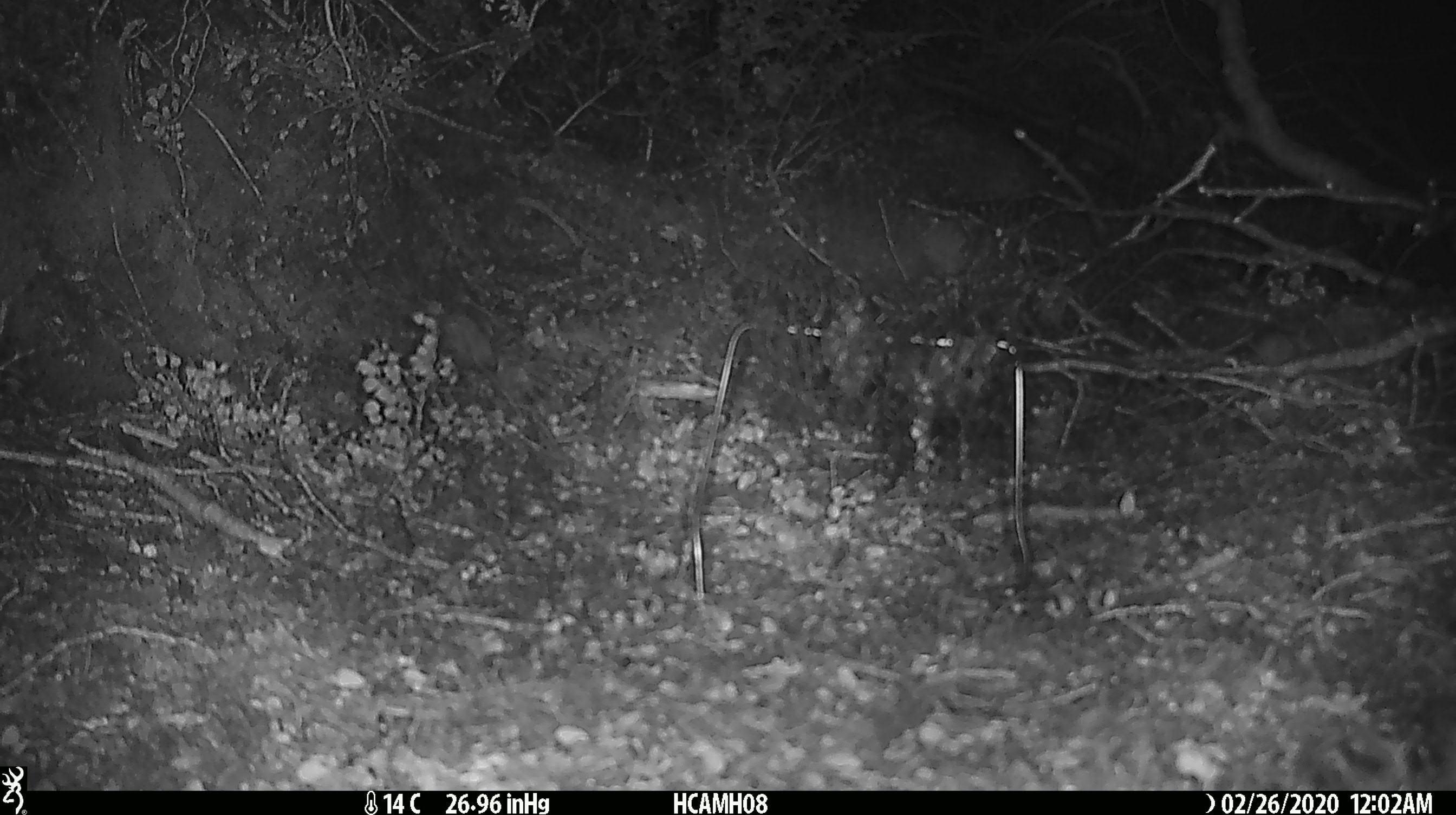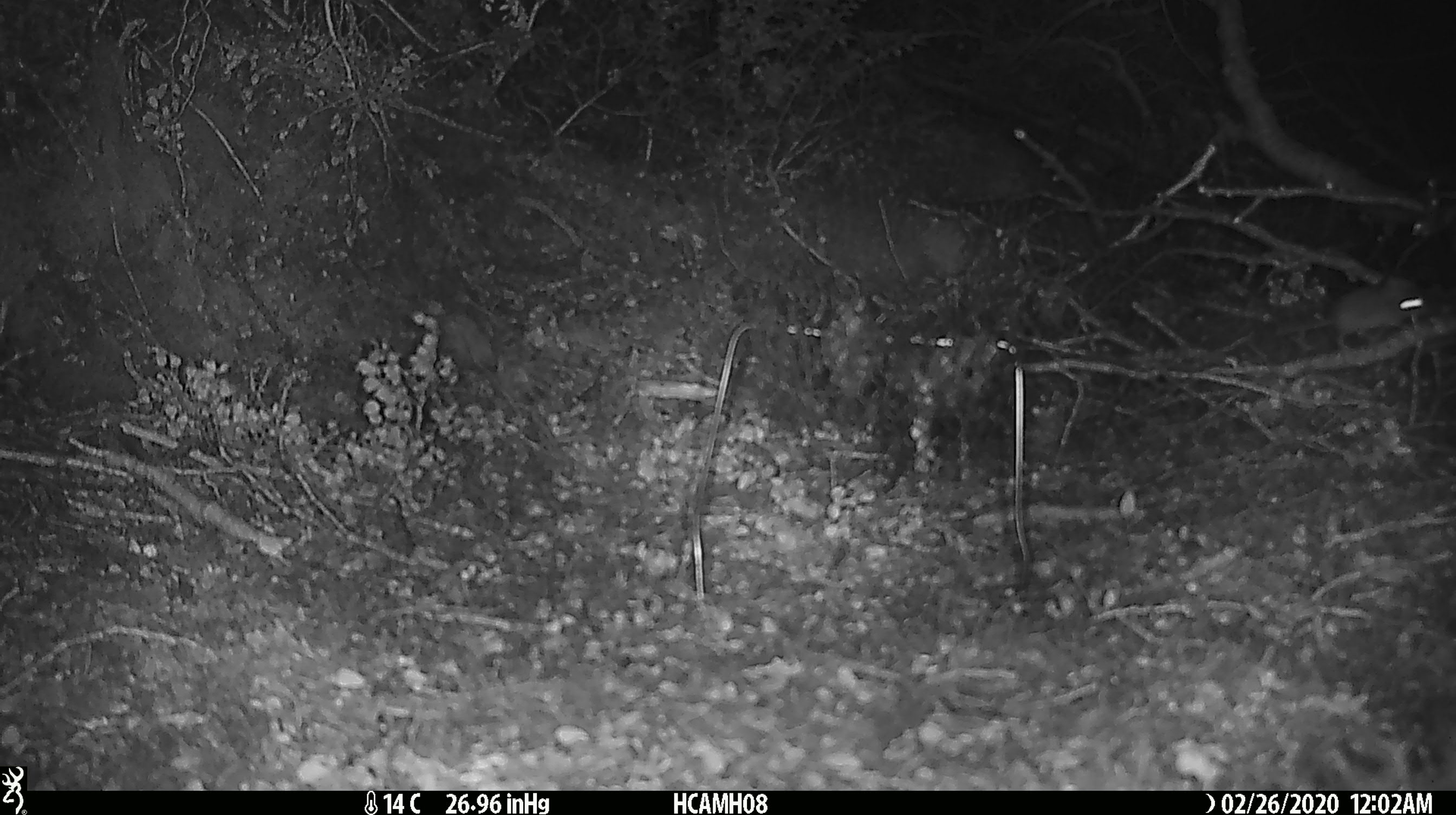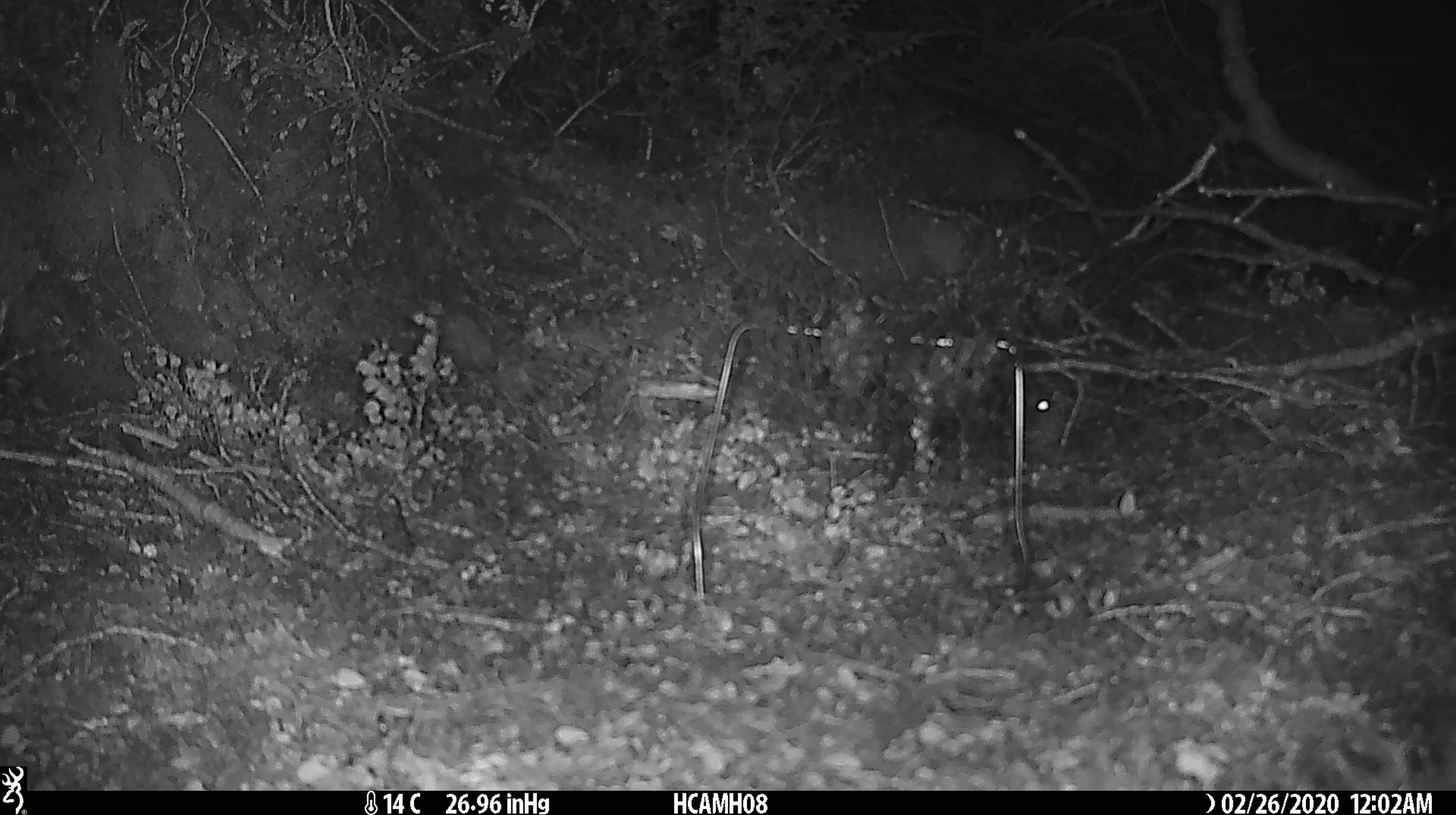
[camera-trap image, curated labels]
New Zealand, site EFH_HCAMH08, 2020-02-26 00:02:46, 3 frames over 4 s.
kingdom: Animalia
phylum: Chordata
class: Mammalia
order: Rodentia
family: Muridae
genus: Mus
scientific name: Mus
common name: mouse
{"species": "mouse (Mus)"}